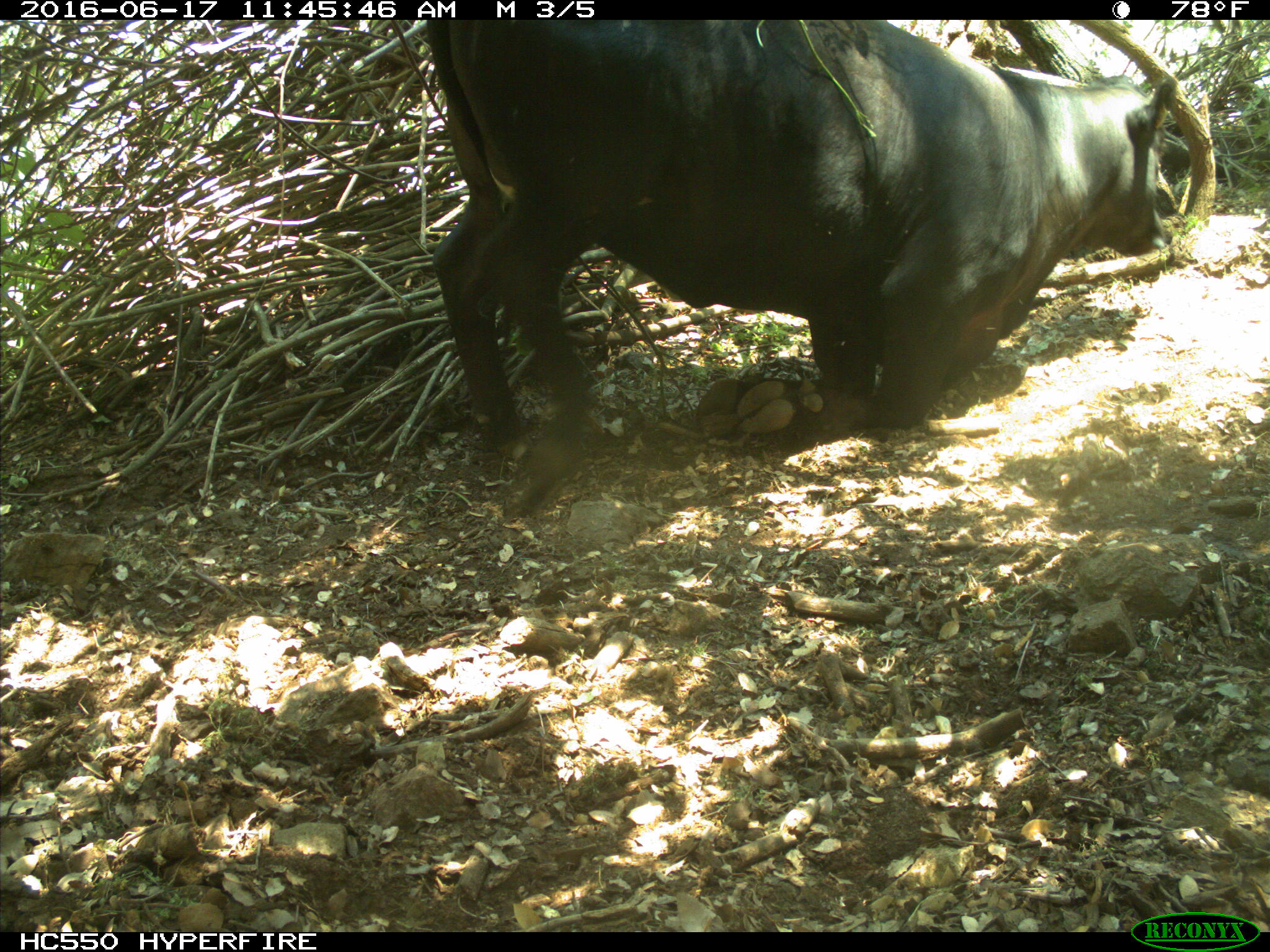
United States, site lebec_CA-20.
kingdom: Animalia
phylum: Chordata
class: Mammalia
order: Artiodactyla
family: Bovidae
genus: Bos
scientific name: Bos taurus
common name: domestic cow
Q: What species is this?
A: Bos taurus (domestic cow).